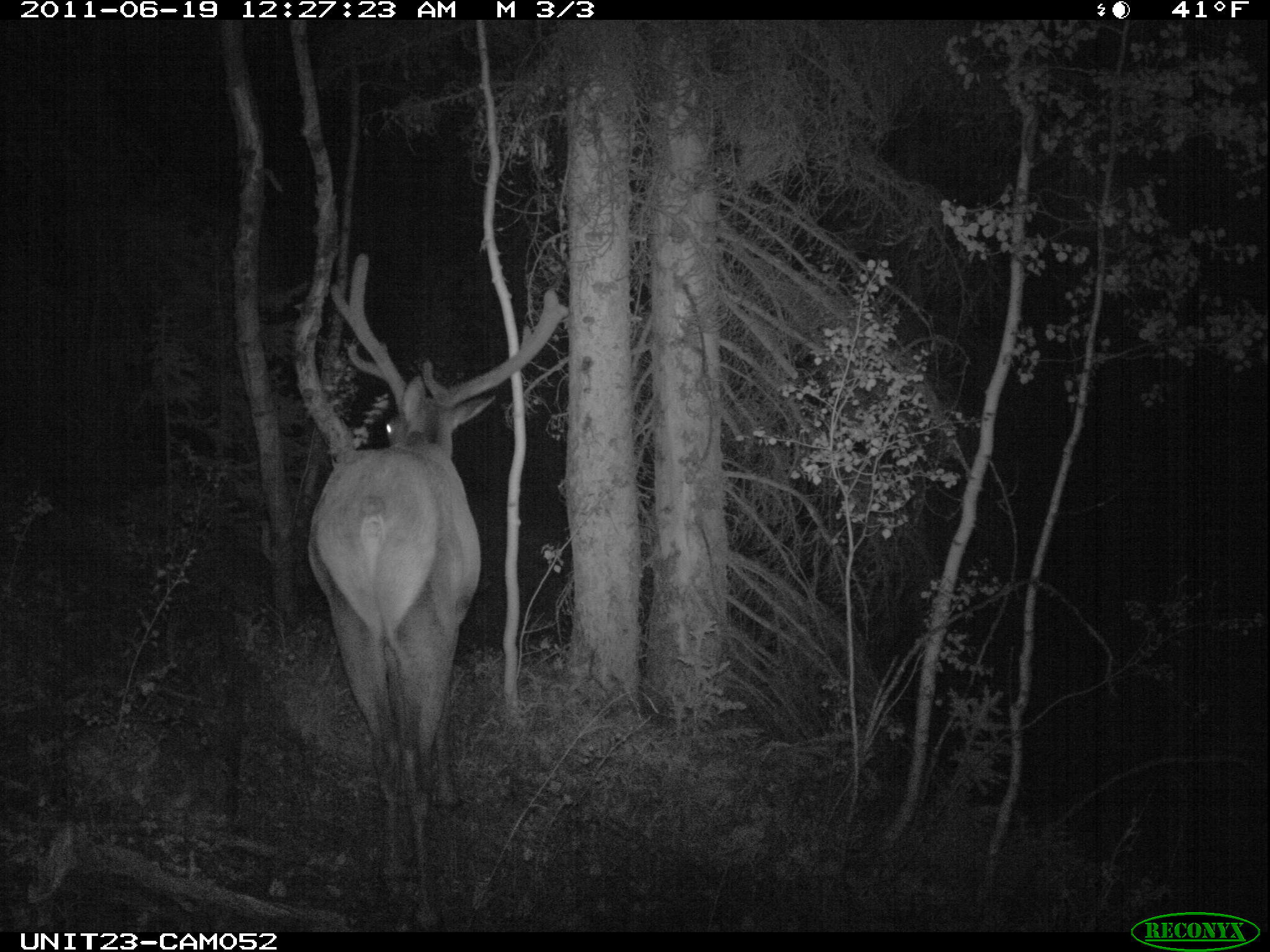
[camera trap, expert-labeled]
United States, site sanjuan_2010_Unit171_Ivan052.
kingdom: Animalia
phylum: Chordata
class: Mammalia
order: Artiodactyla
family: Cervidae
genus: Cervus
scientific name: Cervus elaphus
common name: red deer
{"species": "Cervus elaphus (red deer)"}